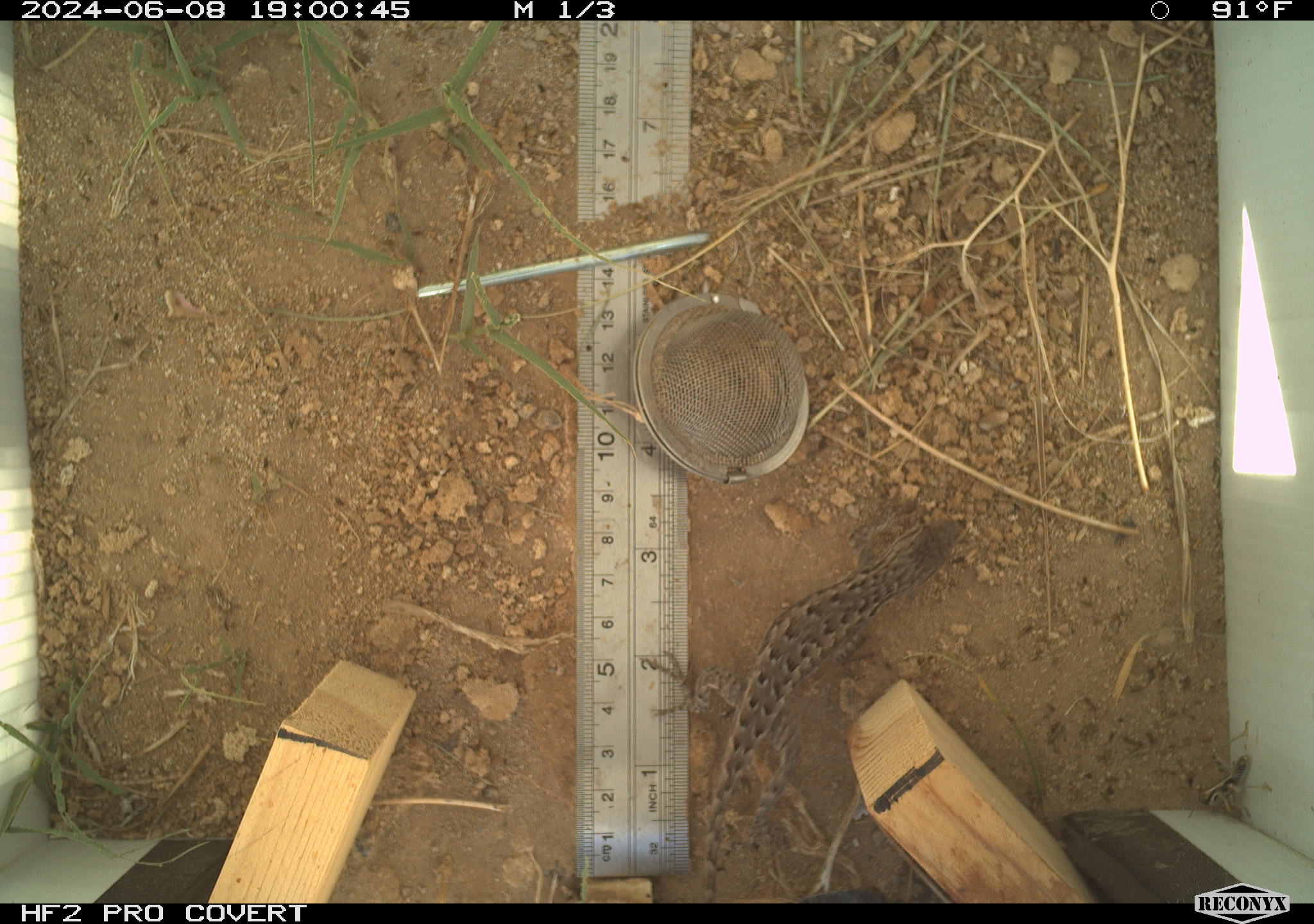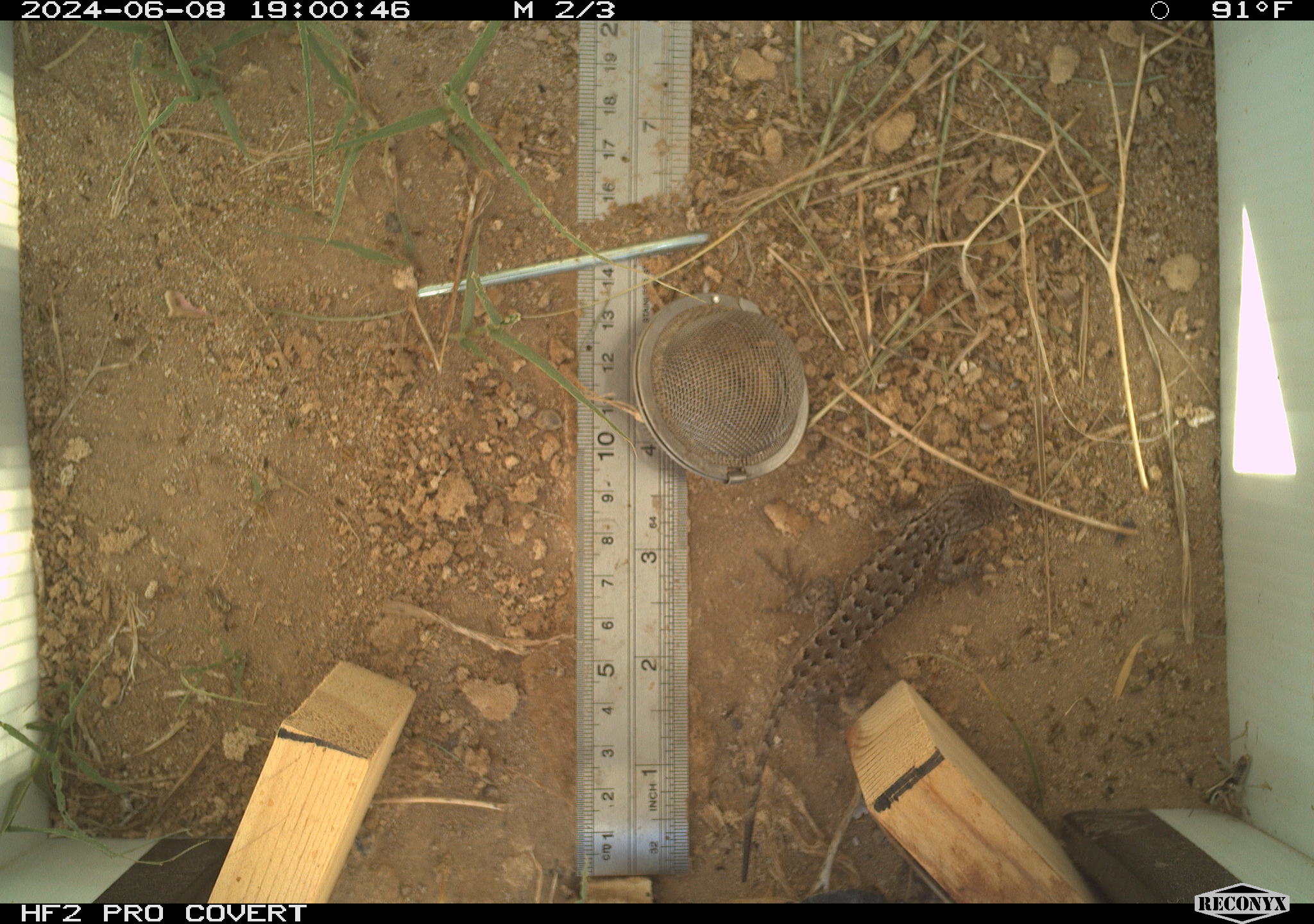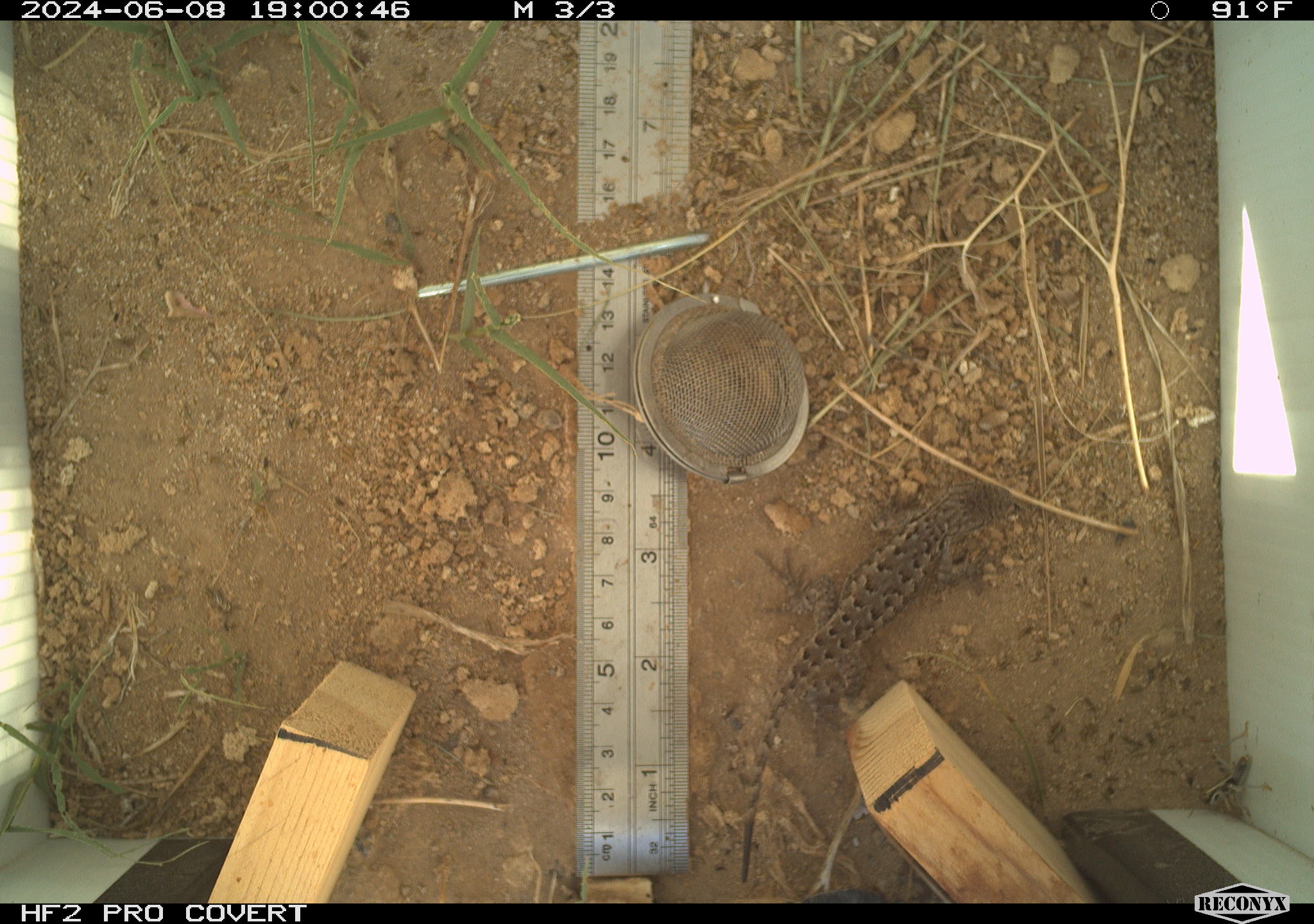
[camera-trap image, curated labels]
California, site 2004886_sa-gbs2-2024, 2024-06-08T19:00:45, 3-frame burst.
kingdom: Animalia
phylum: Chordata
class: Reptilia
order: Squamata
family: Phrynosomatidae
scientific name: Phrynosomatidae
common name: phrynosomatid lizards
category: phrynosomatidae family